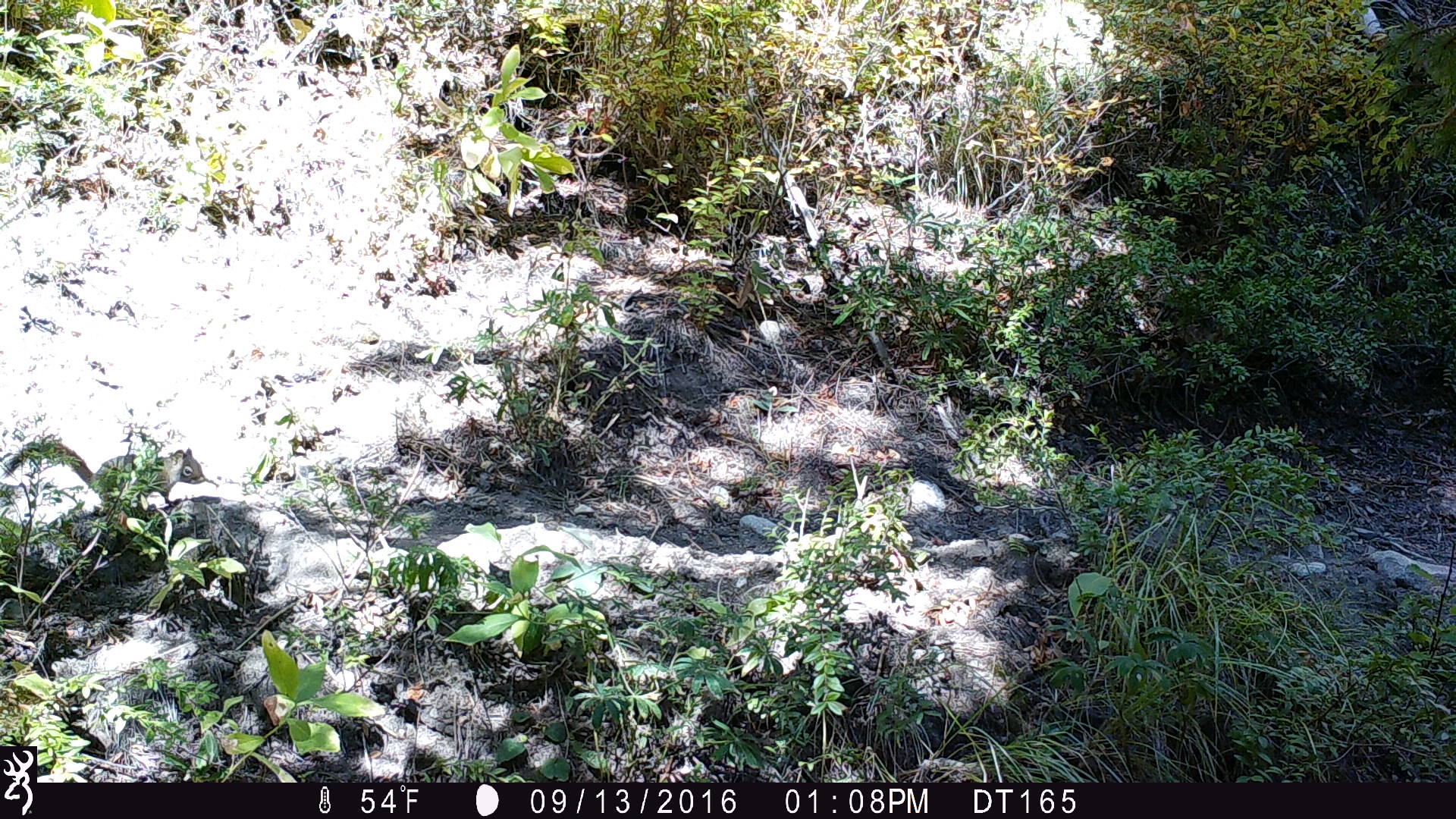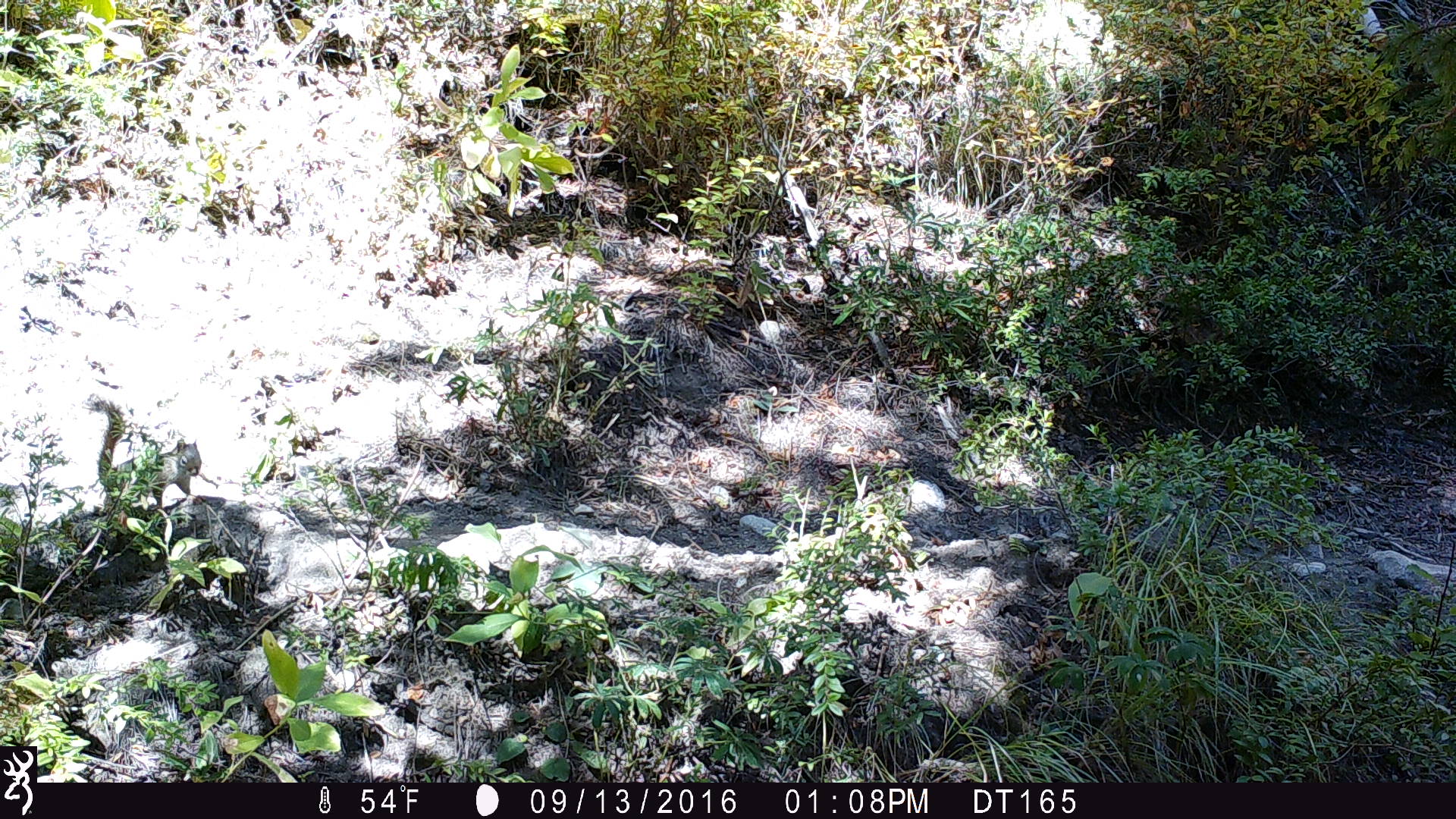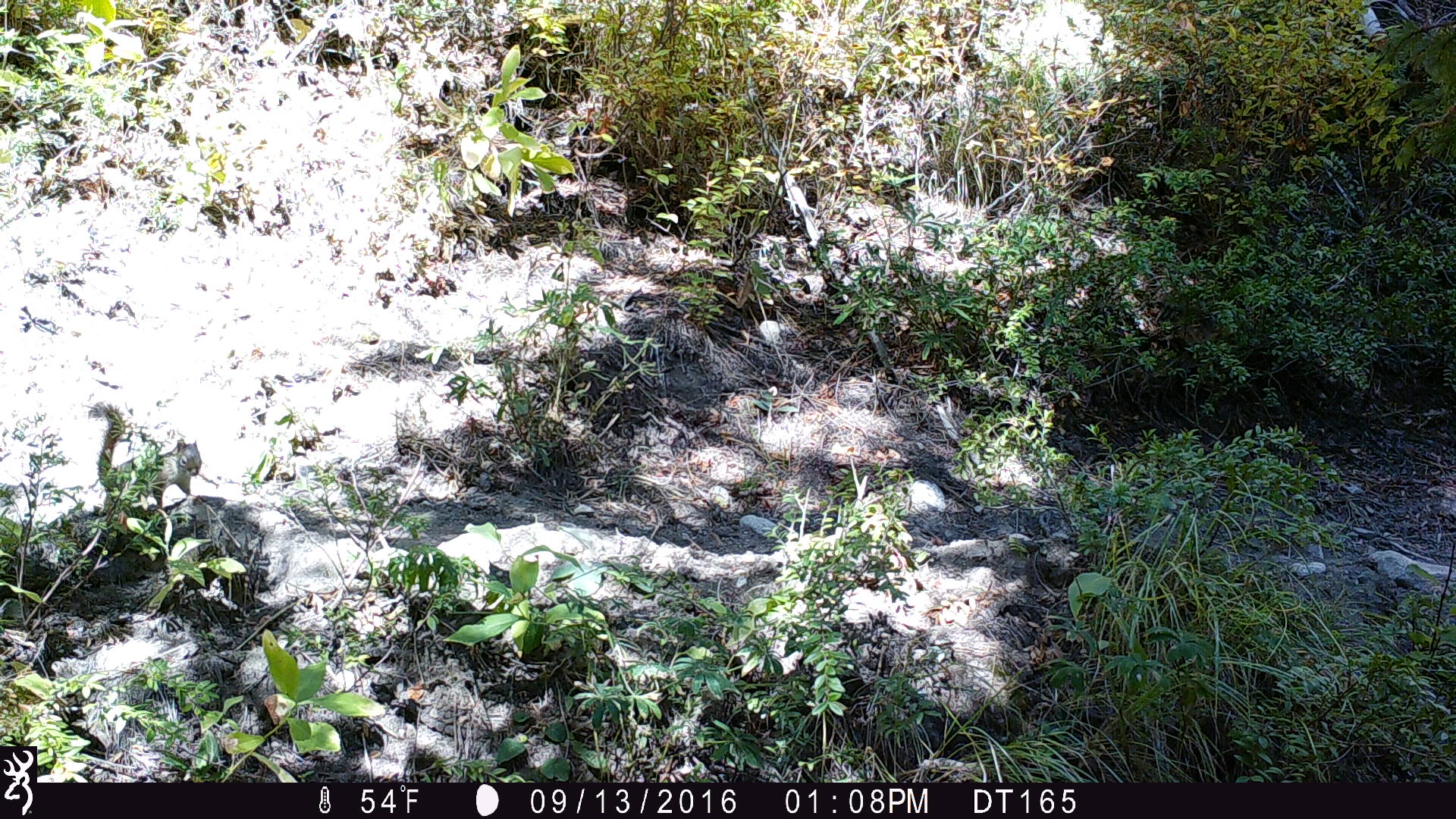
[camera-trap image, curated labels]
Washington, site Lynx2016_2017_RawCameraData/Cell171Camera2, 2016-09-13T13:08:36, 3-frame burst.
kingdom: Animalia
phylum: Chordata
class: Mammalia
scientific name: Mammalia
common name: small mammal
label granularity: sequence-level